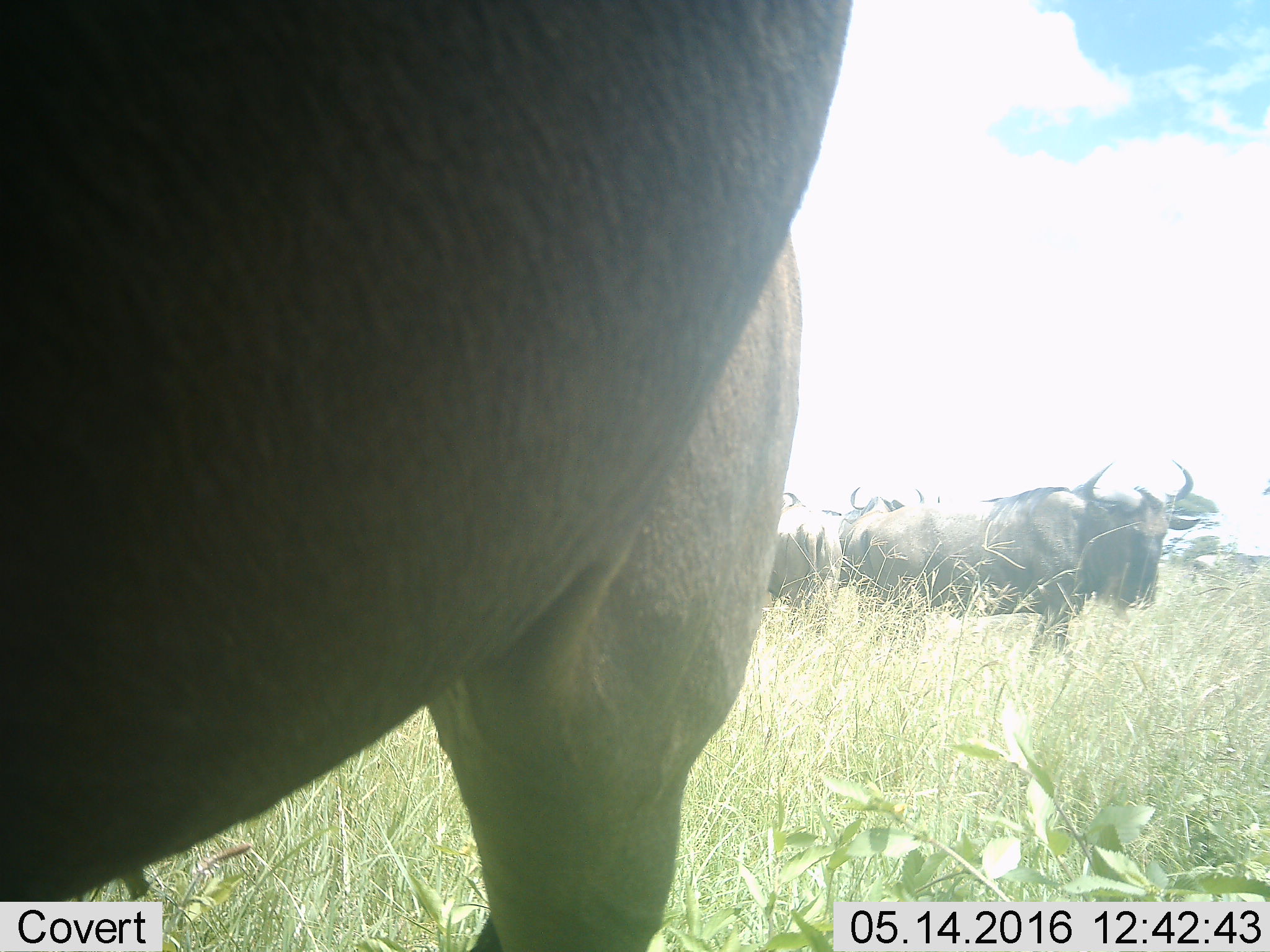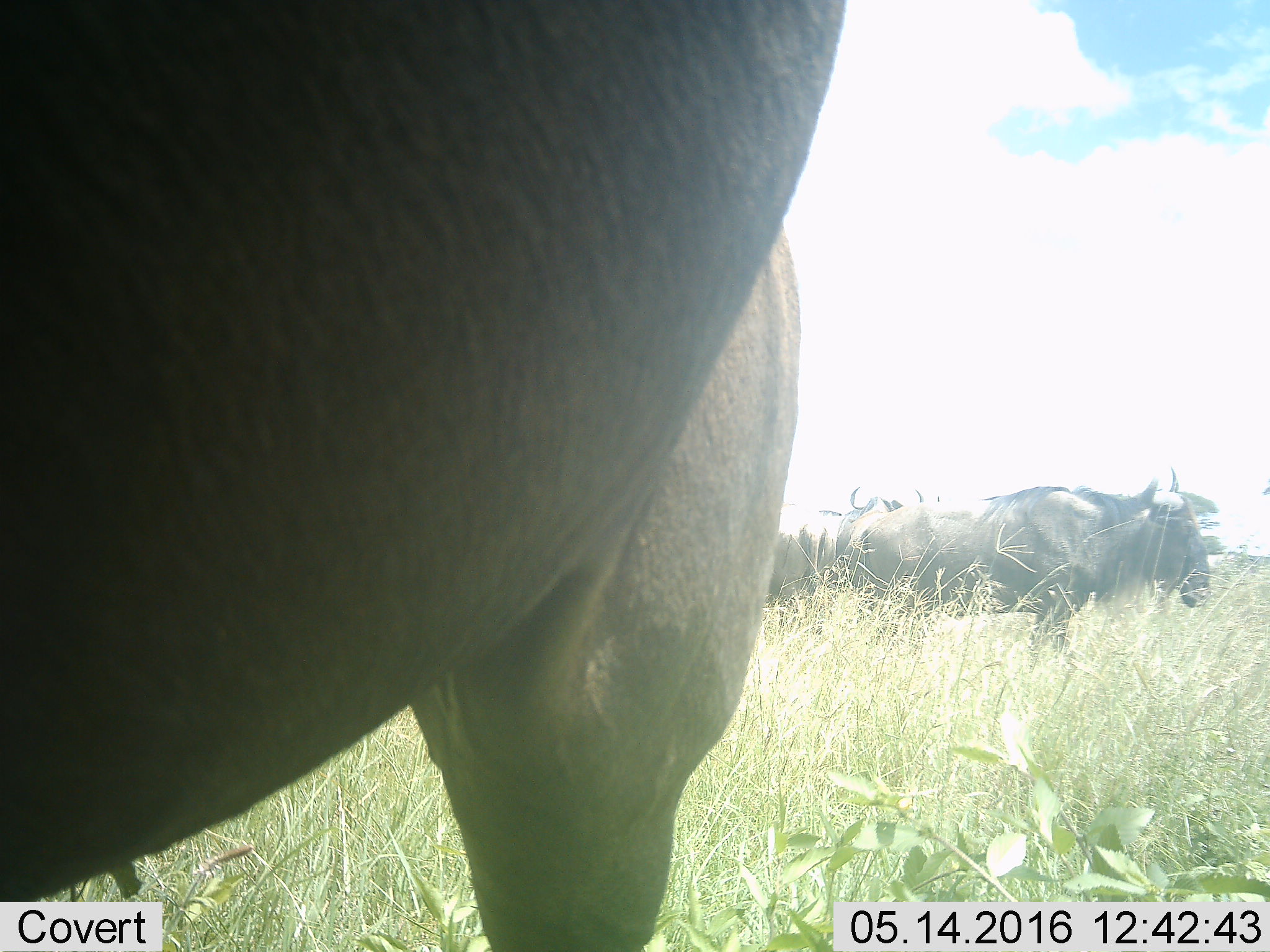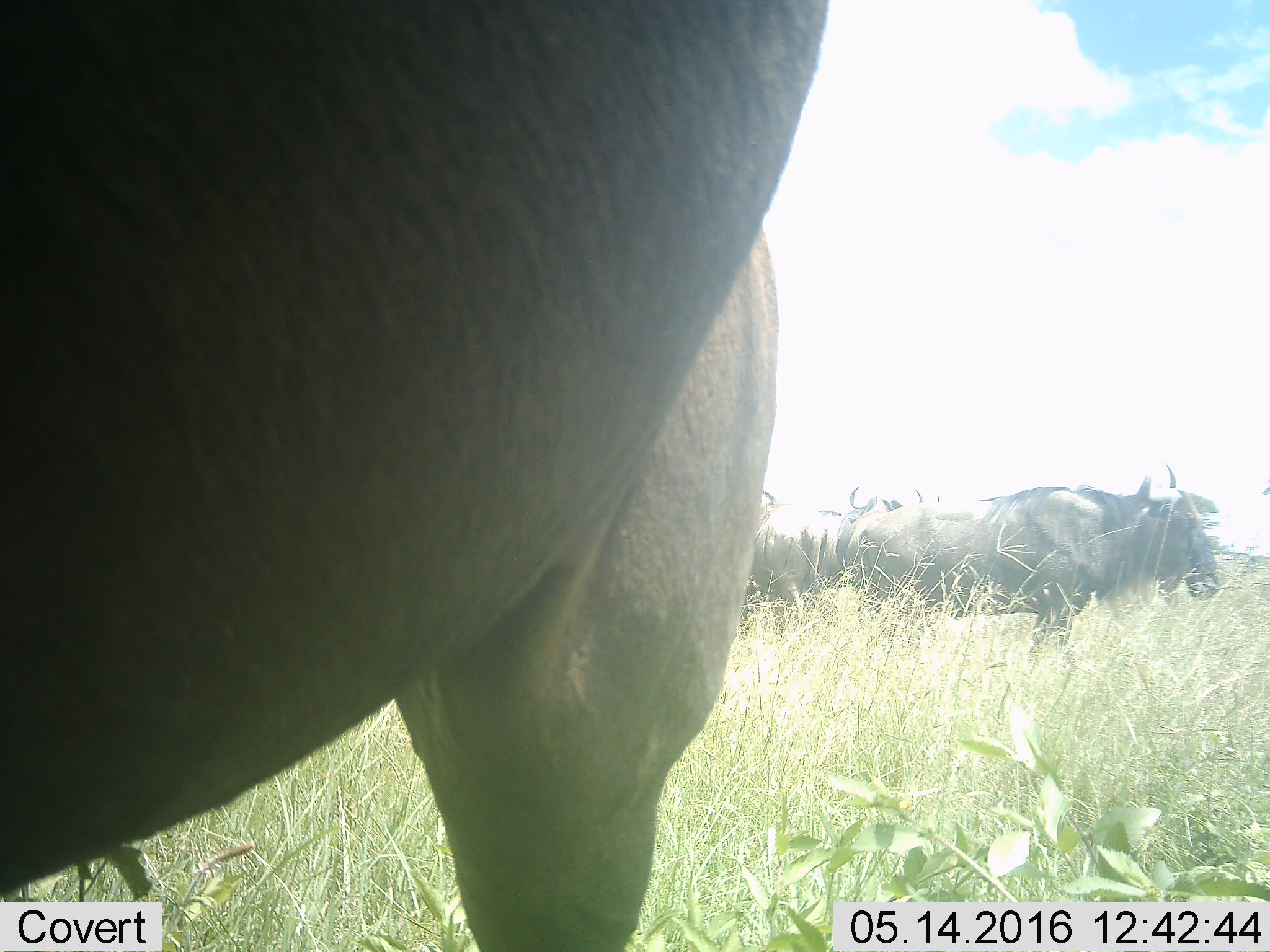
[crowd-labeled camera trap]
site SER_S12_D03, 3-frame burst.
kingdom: Animalia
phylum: Chordata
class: Mammalia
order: Artiodactyla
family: Bovidae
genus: Connochaetes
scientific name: Connochaetes taurinus taurinus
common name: blue wildebeest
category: wildebeestblue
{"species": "wildebeestblue (blue wildebeest) (Connochaetes taurinus taurinus)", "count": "5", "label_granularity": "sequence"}